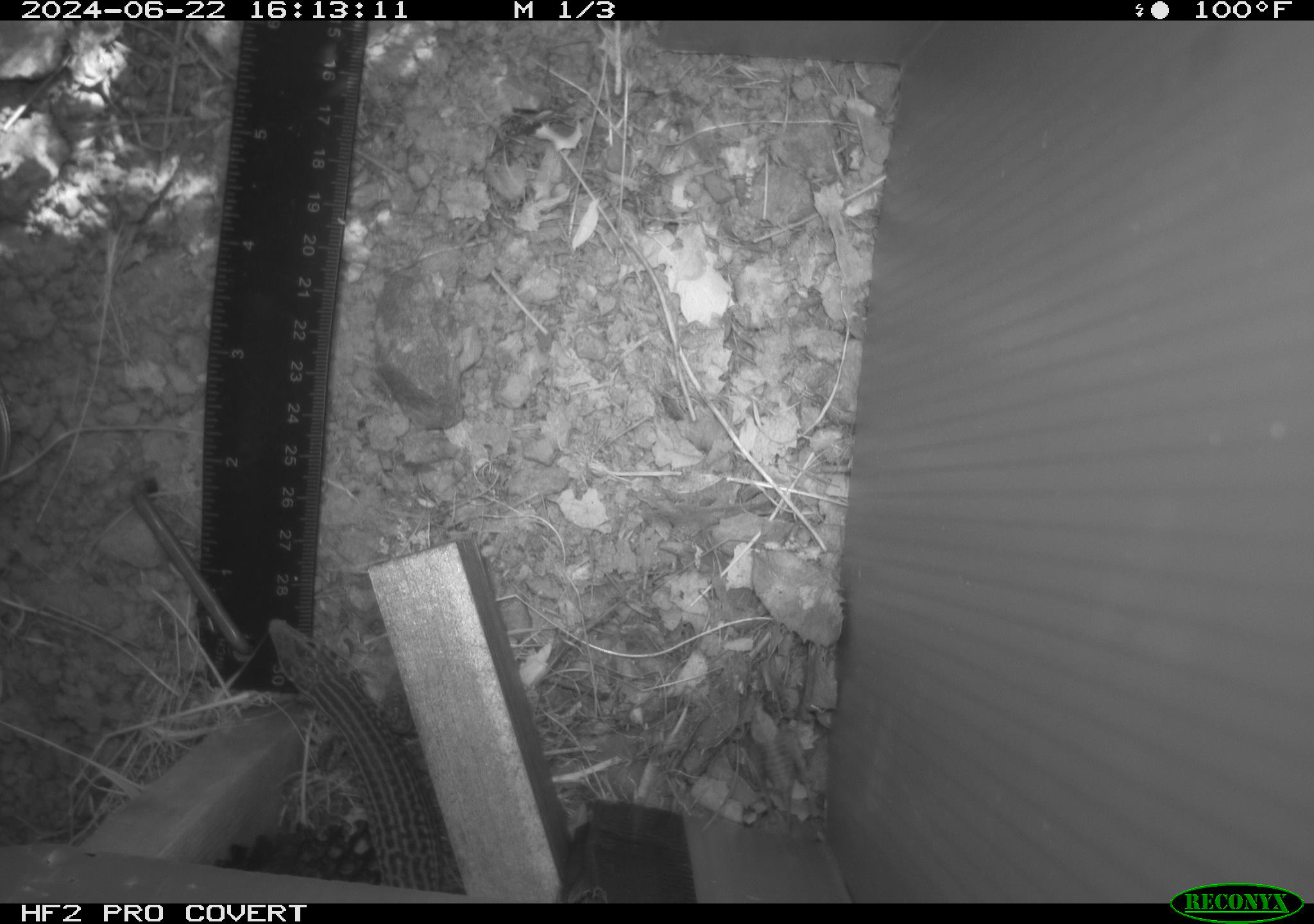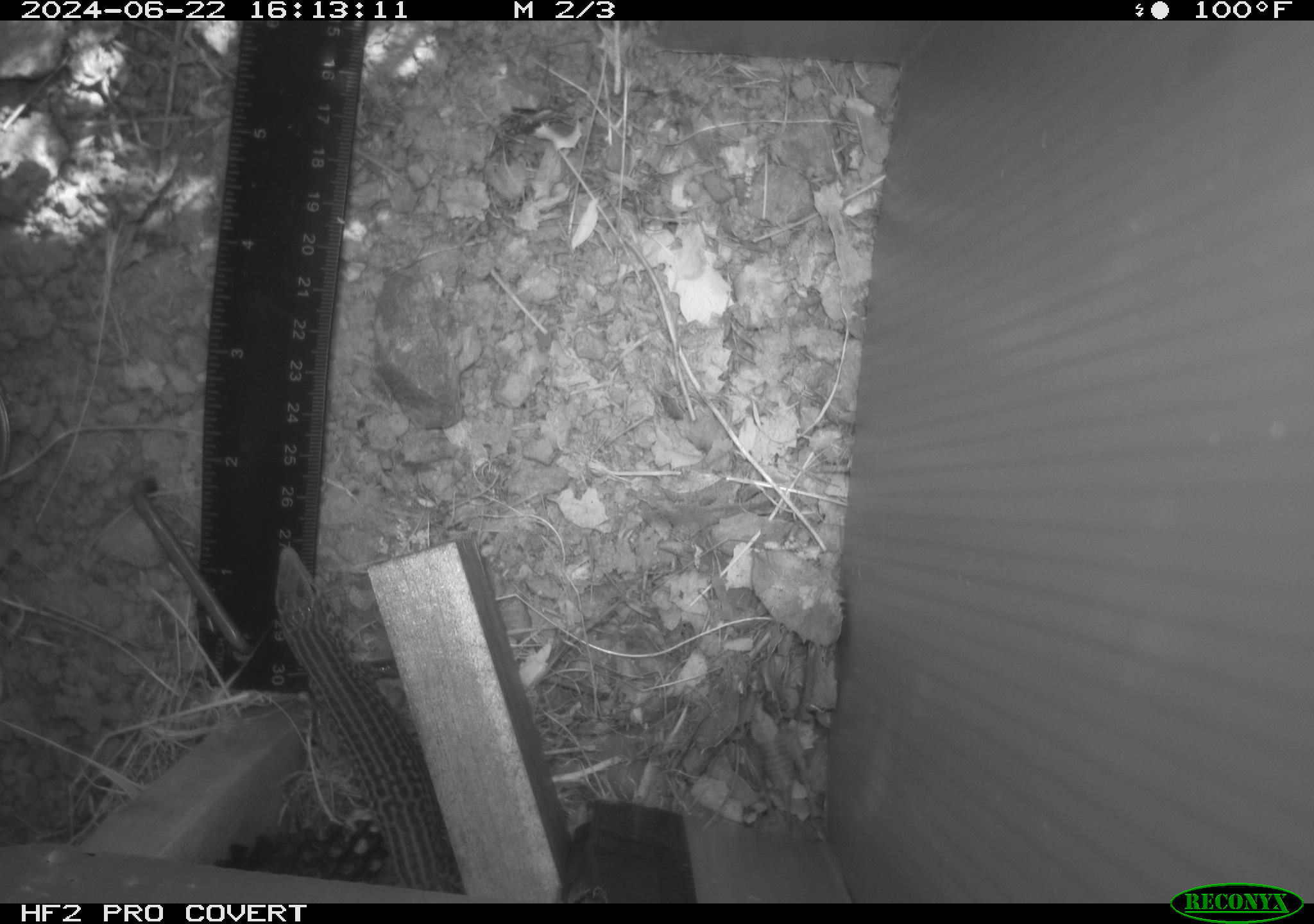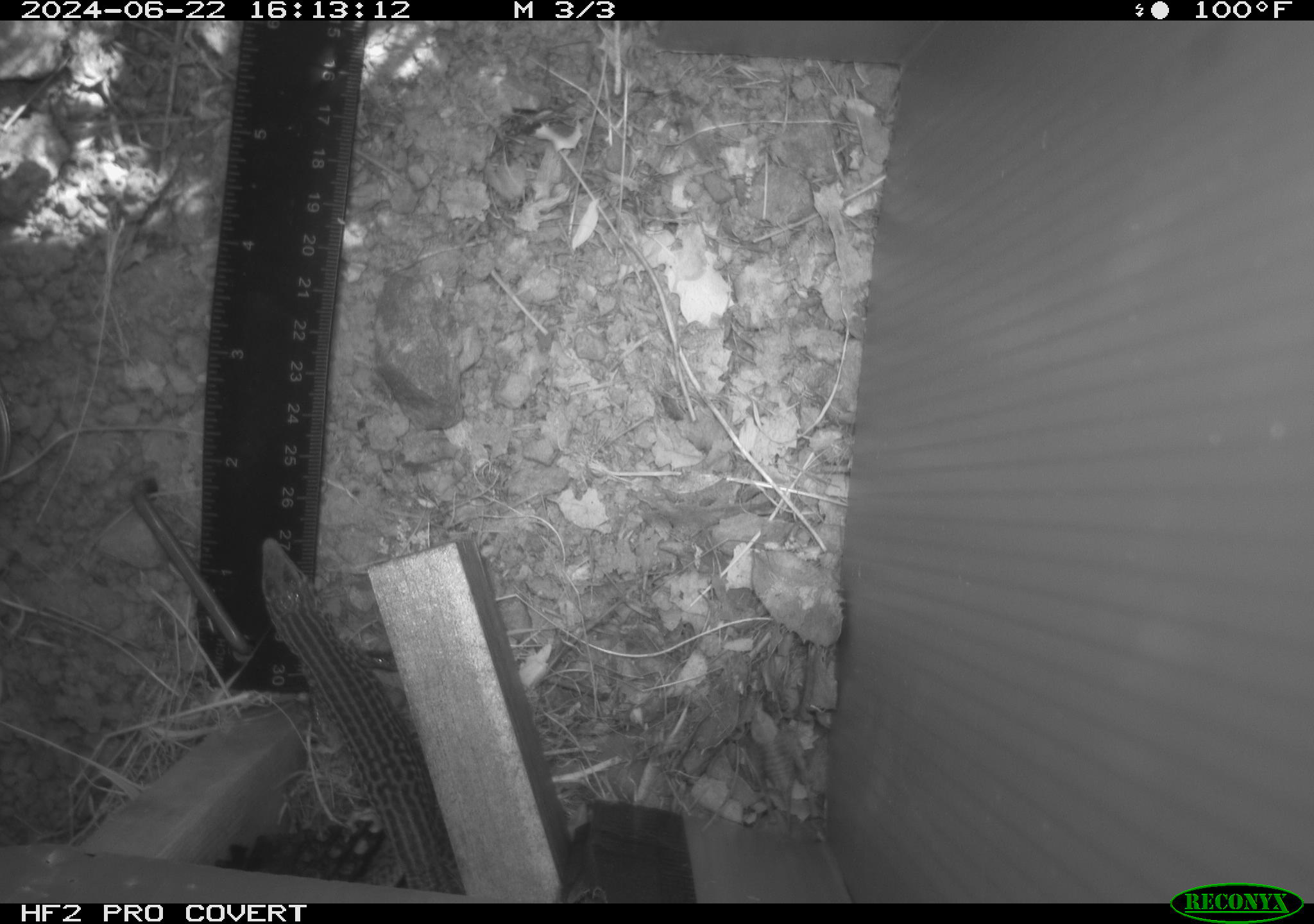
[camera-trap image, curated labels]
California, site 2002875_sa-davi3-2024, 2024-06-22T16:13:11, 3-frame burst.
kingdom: Animalia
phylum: Chordata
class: Reptilia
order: Squamata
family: Teiidae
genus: Aspidoscelis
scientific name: Aspidoscelis tigris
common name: western whiptail